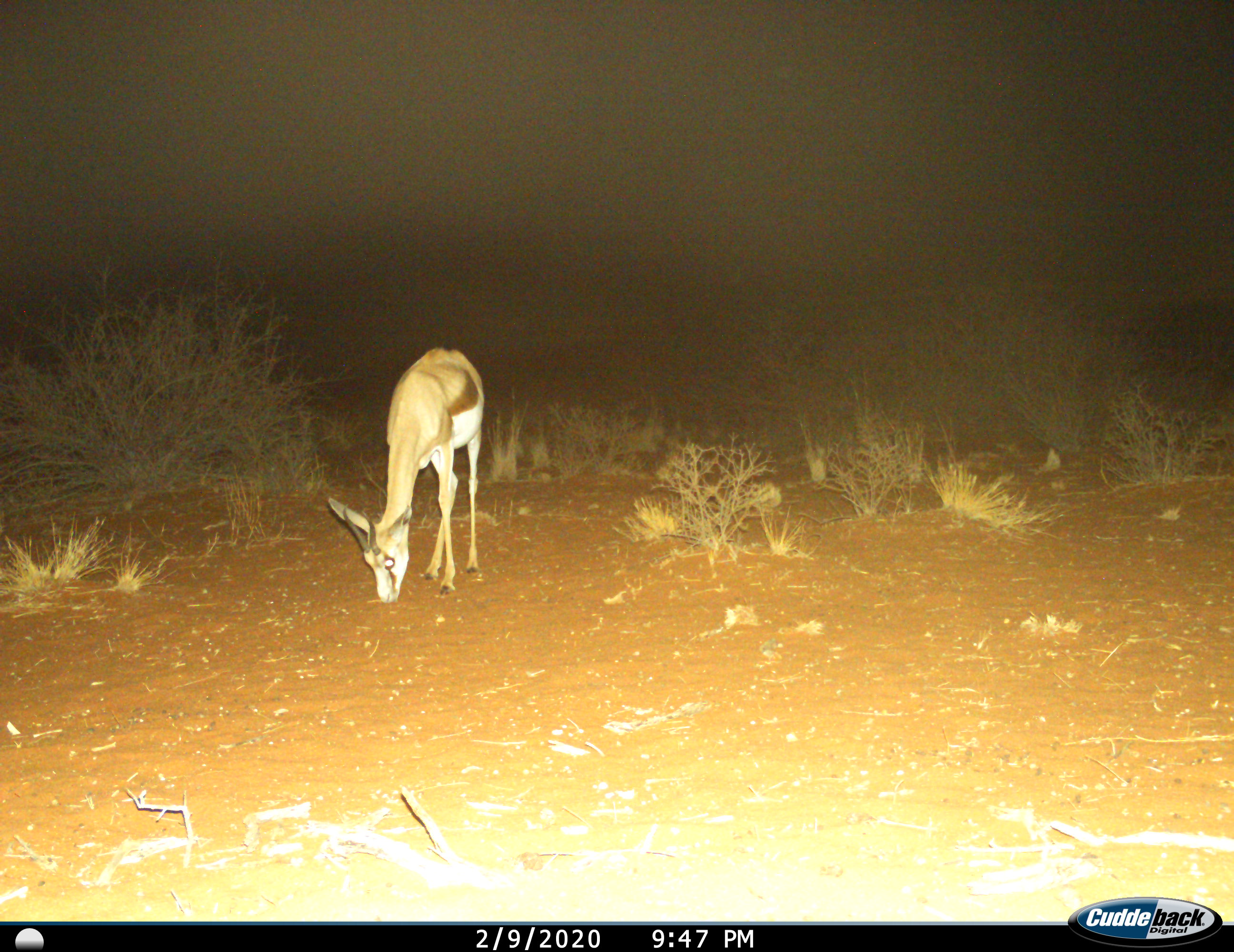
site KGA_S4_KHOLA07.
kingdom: Animalia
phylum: Chordata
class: Mammalia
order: Artiodactyla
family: Bovidae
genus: Antidorcas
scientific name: Antidorcas marsupialis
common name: springbok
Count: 1.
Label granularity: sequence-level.